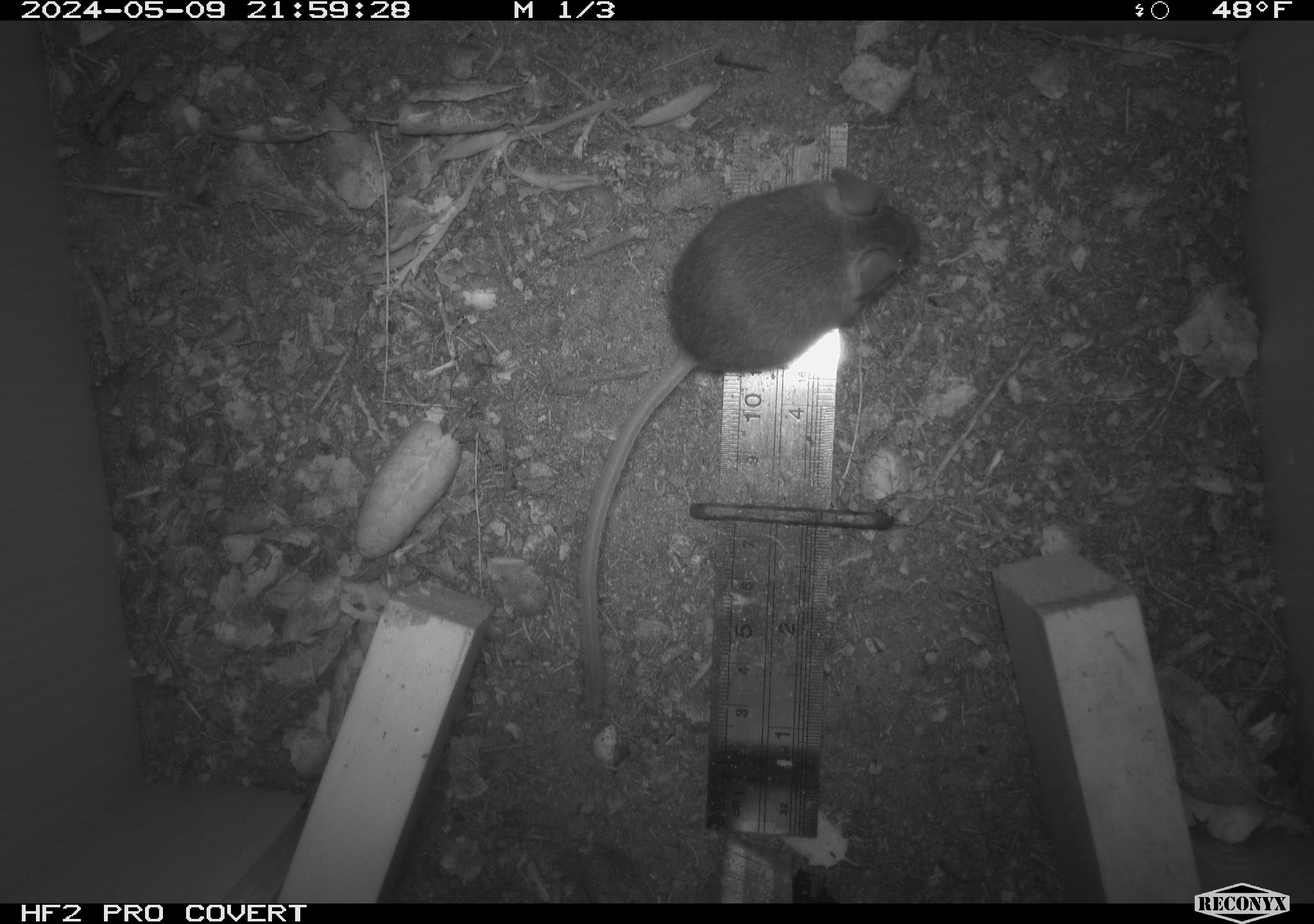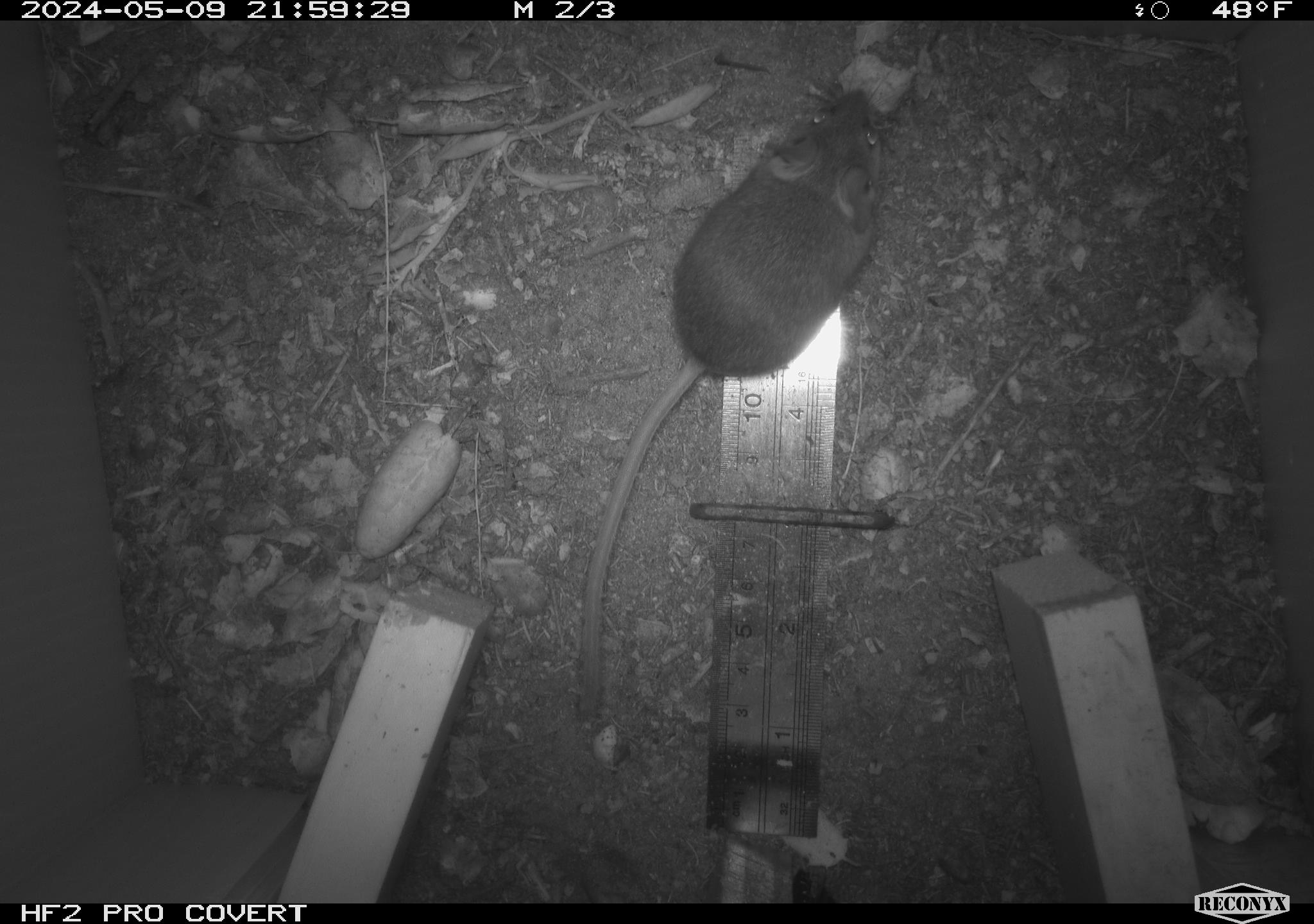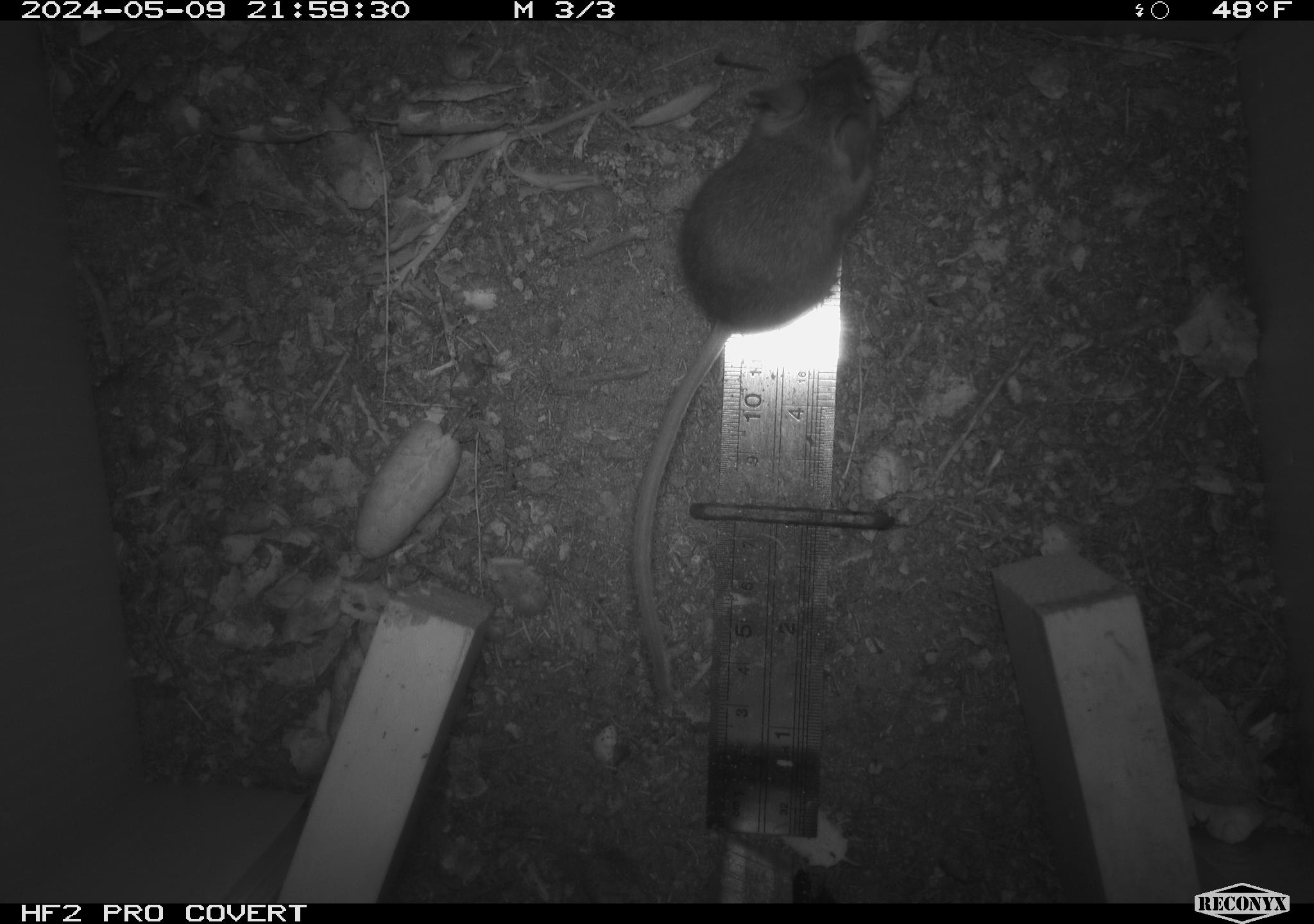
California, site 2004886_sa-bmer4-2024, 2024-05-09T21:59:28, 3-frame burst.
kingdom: Animalia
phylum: Chordata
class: Mammalia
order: Rodentia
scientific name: Rodentia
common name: mouse species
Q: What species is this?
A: Mouse species (Rodentia).